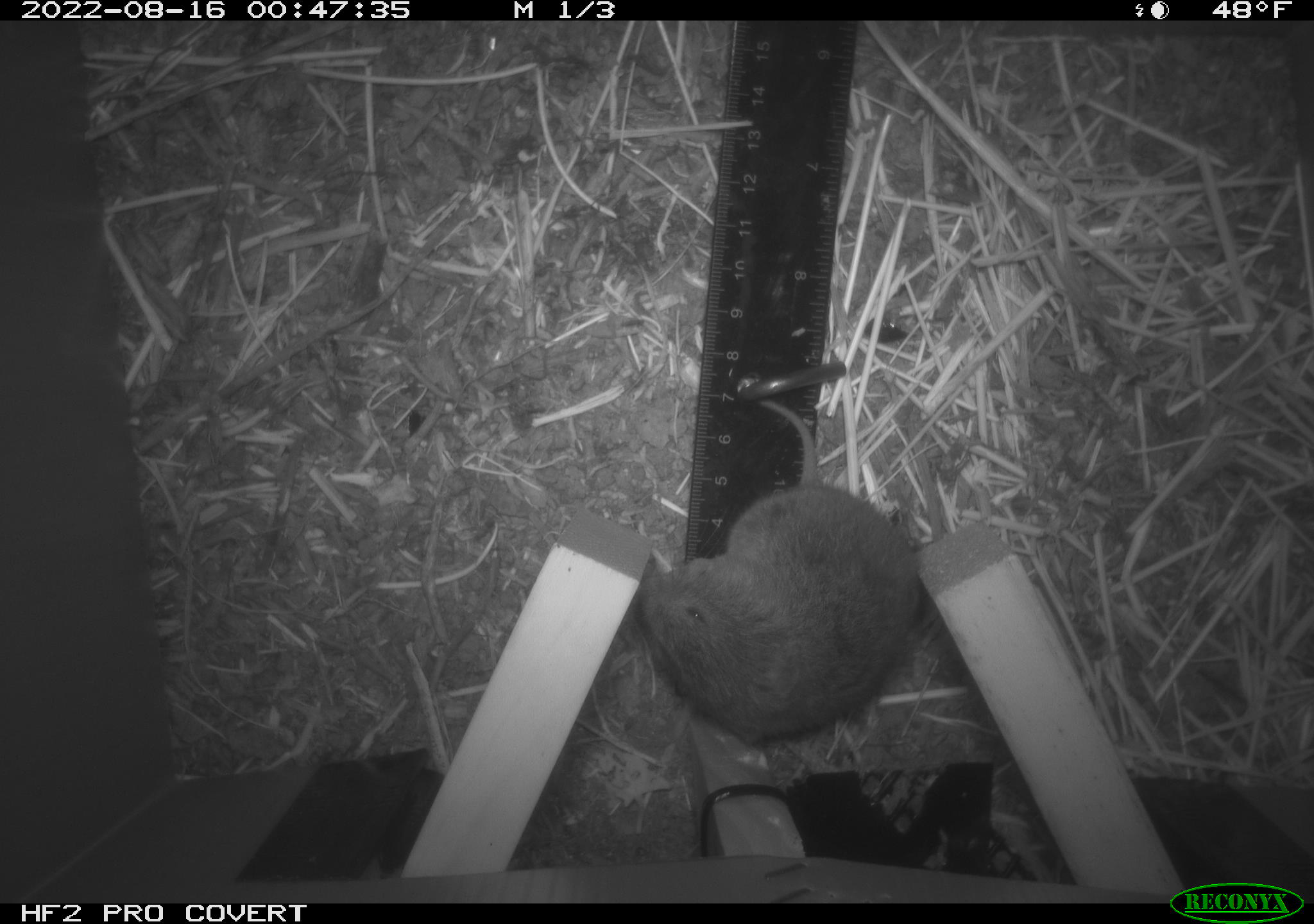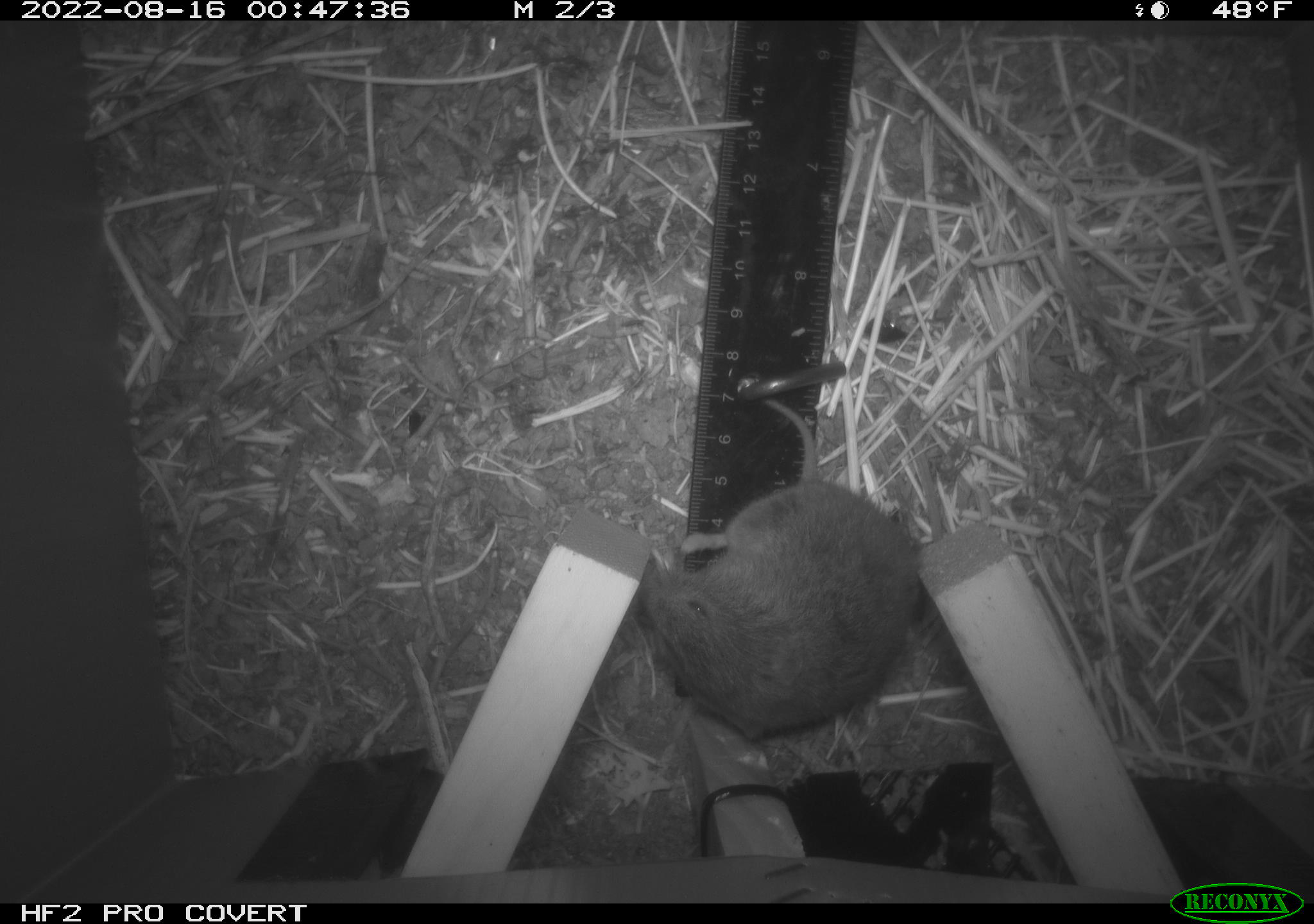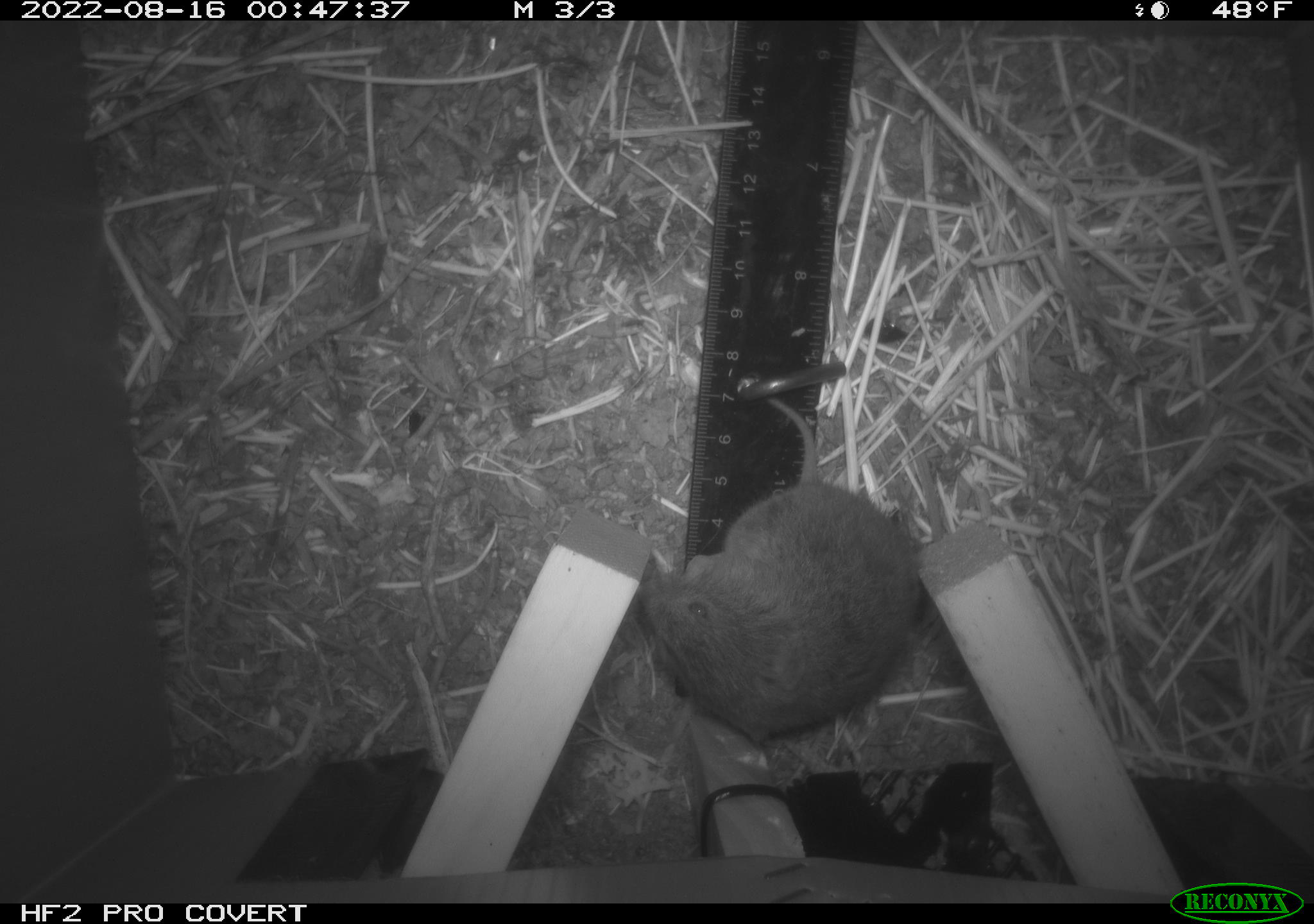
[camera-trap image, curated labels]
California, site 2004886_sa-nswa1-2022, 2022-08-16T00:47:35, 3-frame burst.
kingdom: Animalia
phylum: Chordata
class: Mammalia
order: Rodentia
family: Cricetidae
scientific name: Cricetidae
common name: hamsters, voles, lemmings, and allies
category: cricetidae family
Cricetidae family (hamsters, voles, lemmings, and allies) (Cricetidae).